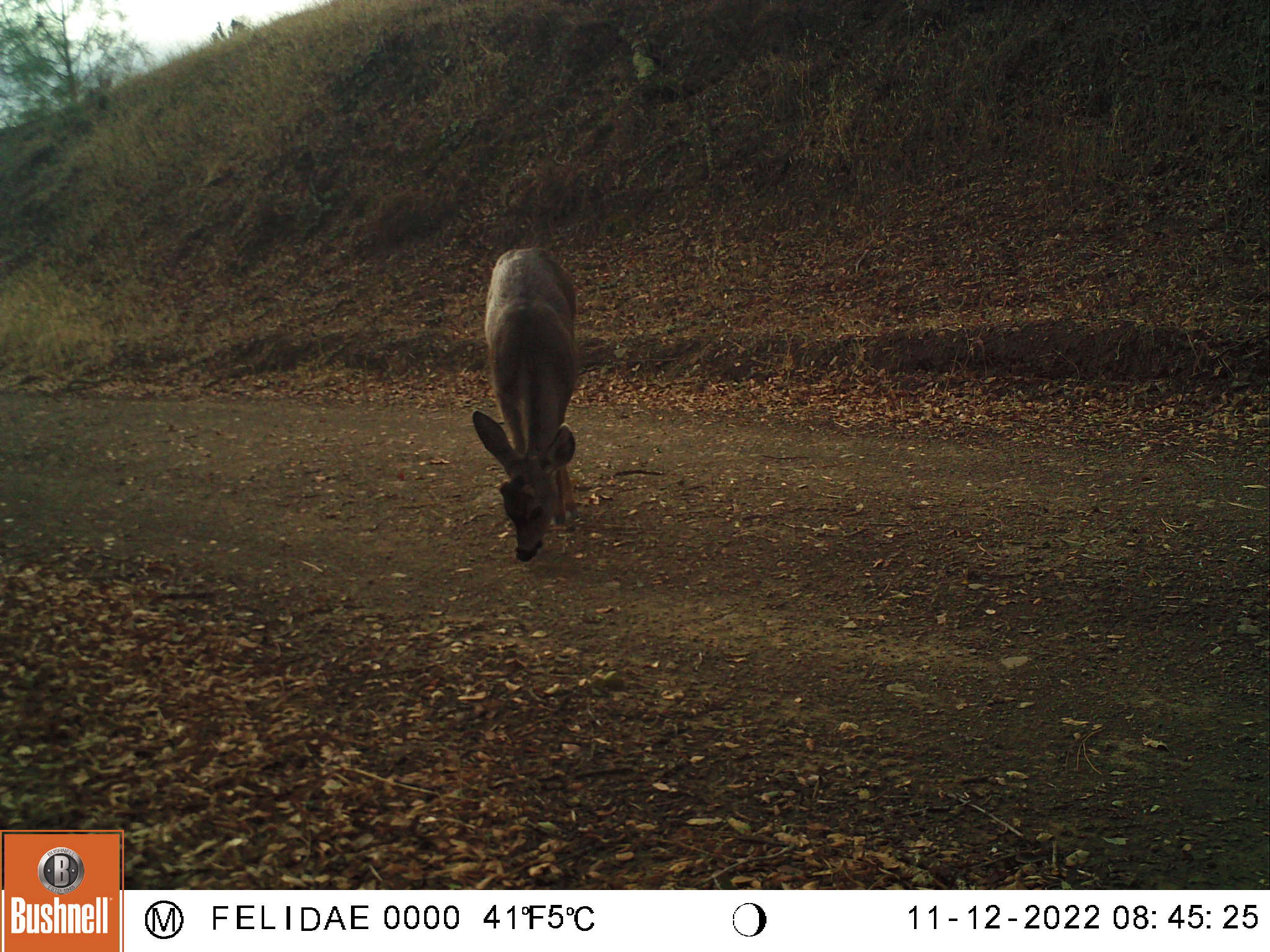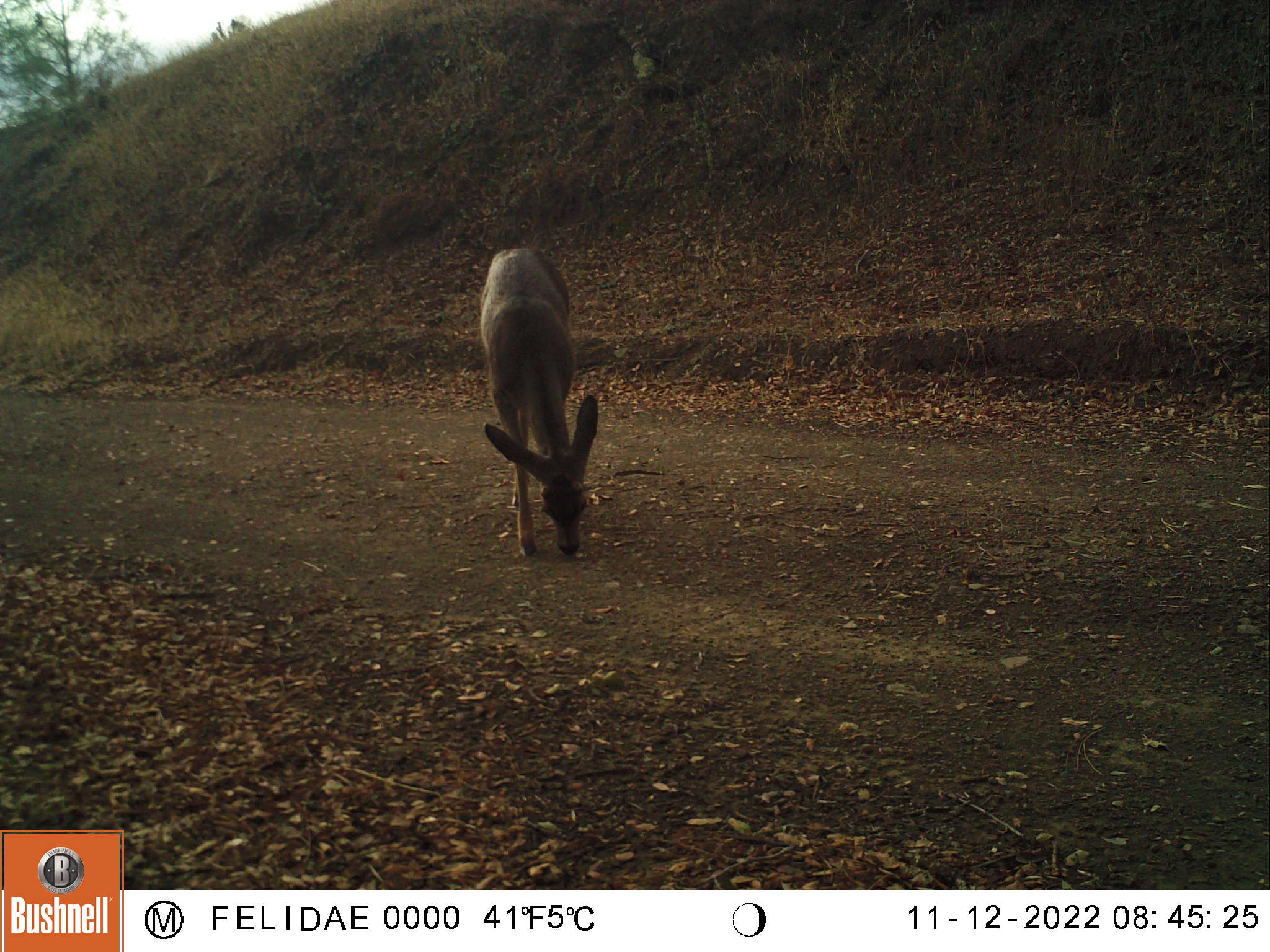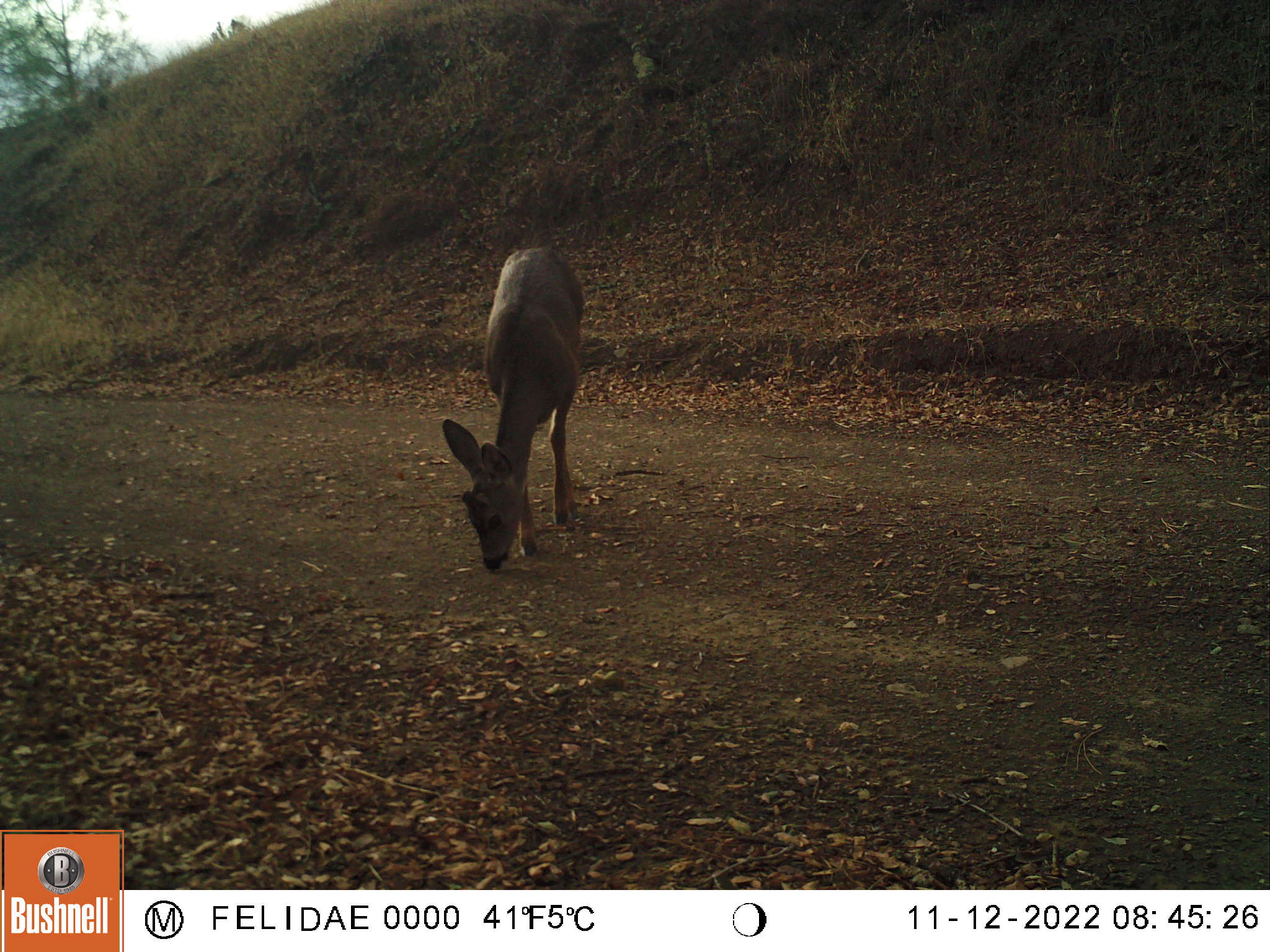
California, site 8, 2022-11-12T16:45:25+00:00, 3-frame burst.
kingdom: Animalia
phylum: Chordata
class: Mammalia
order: Artiodactyla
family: Cervidae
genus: Odocoileus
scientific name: Odocoileus hemionus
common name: mule deer